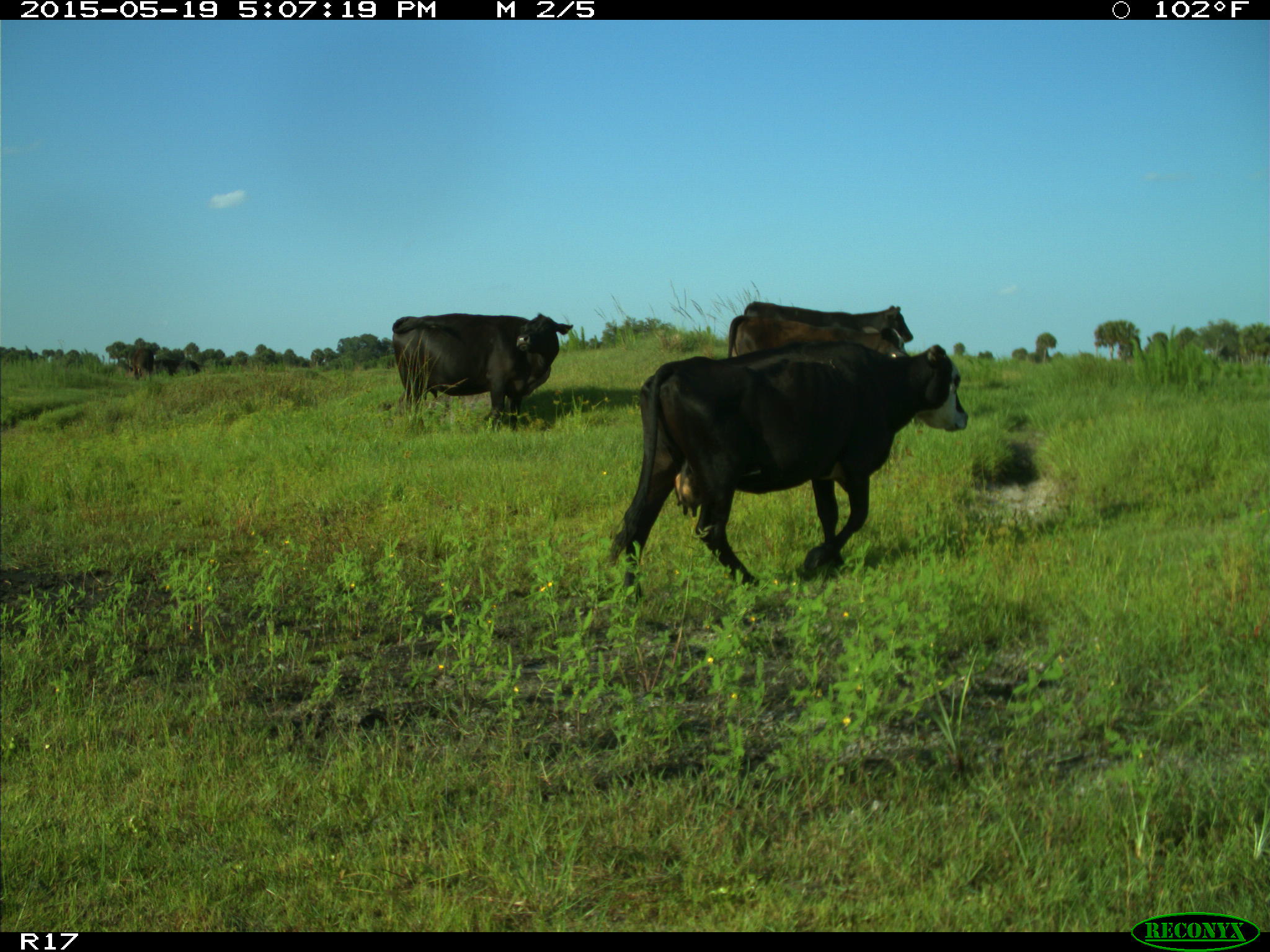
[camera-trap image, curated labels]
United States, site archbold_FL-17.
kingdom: Animalia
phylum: Chordata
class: Mammalia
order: Artiodactyla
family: Bovidae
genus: Bos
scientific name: Bos taurus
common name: domestic cow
Bos taurus (domestic cow).